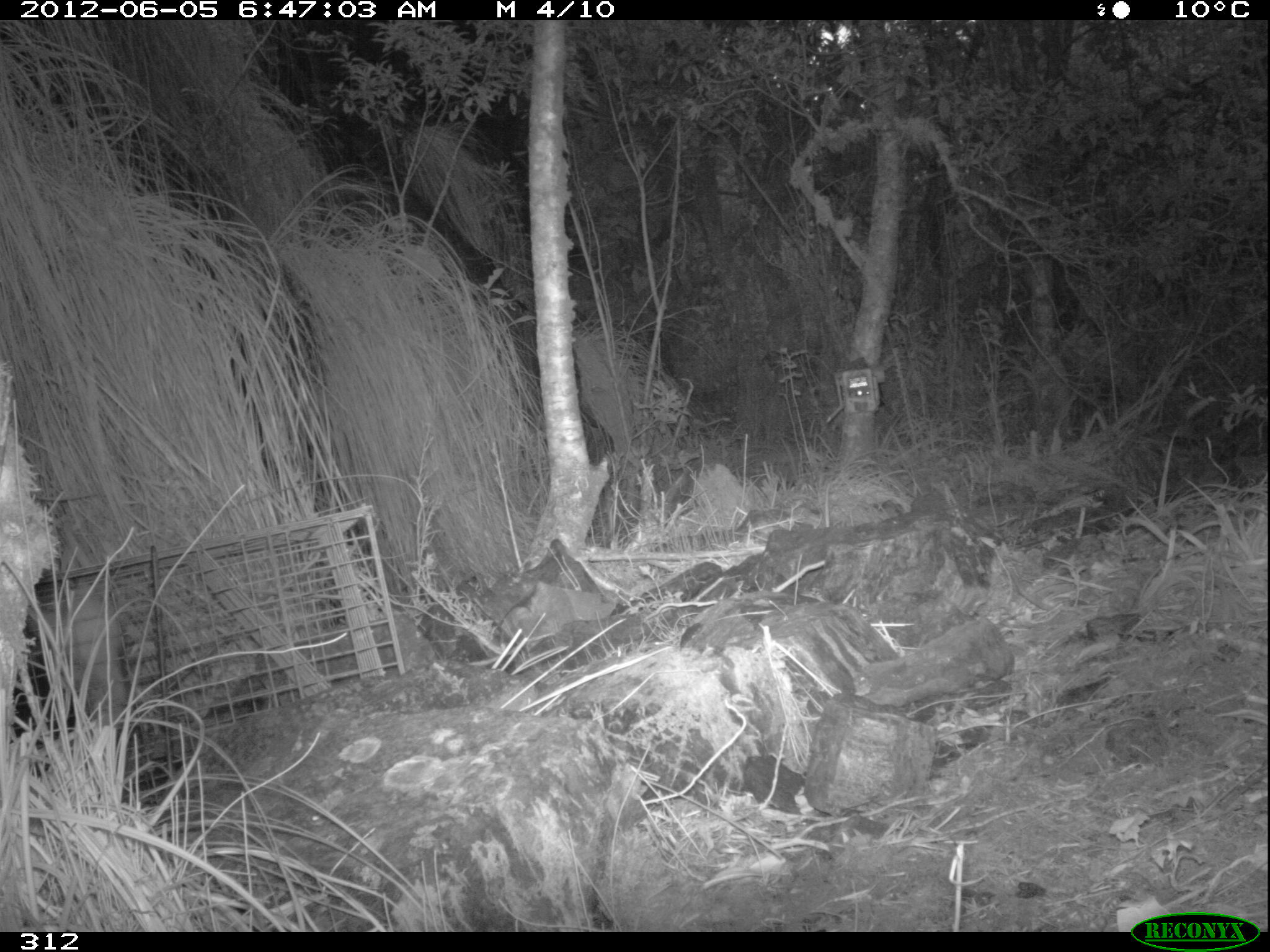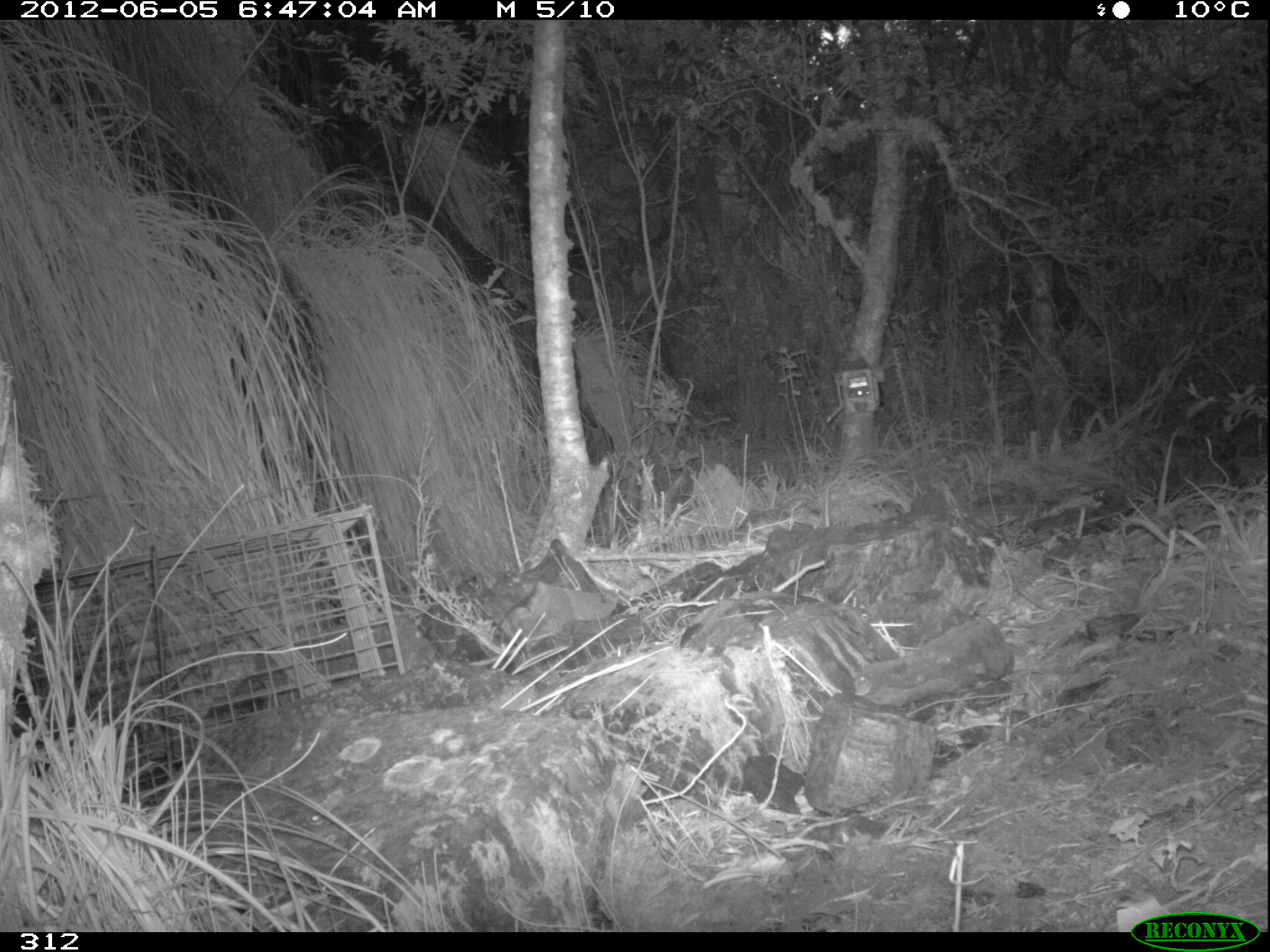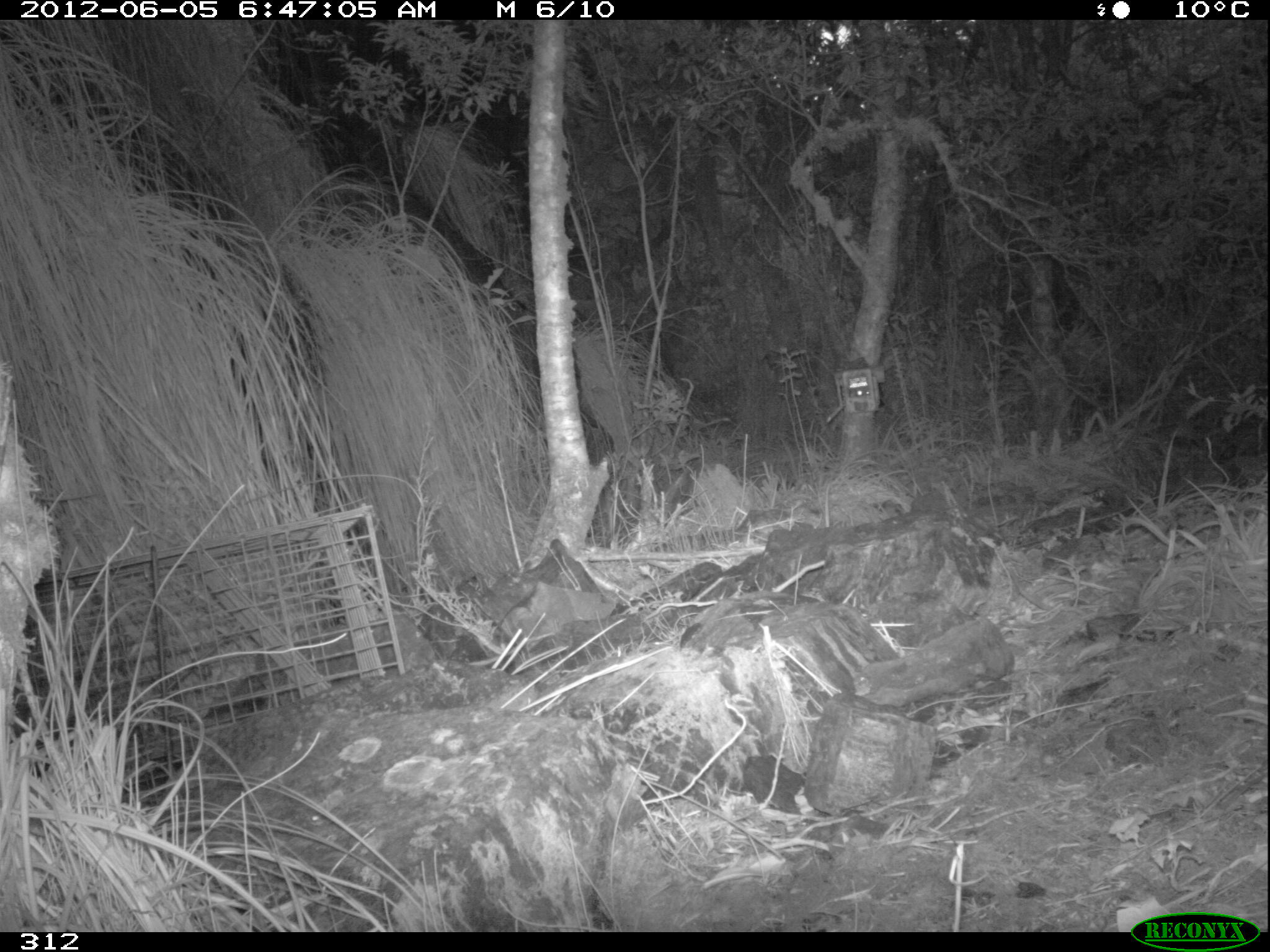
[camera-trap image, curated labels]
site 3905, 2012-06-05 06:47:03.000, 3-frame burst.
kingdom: Animalia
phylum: Chordata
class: Mammalia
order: Didelphimorphia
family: Didelphidae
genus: Didelphis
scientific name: Didelphis pernigra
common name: andean white-eared opossum